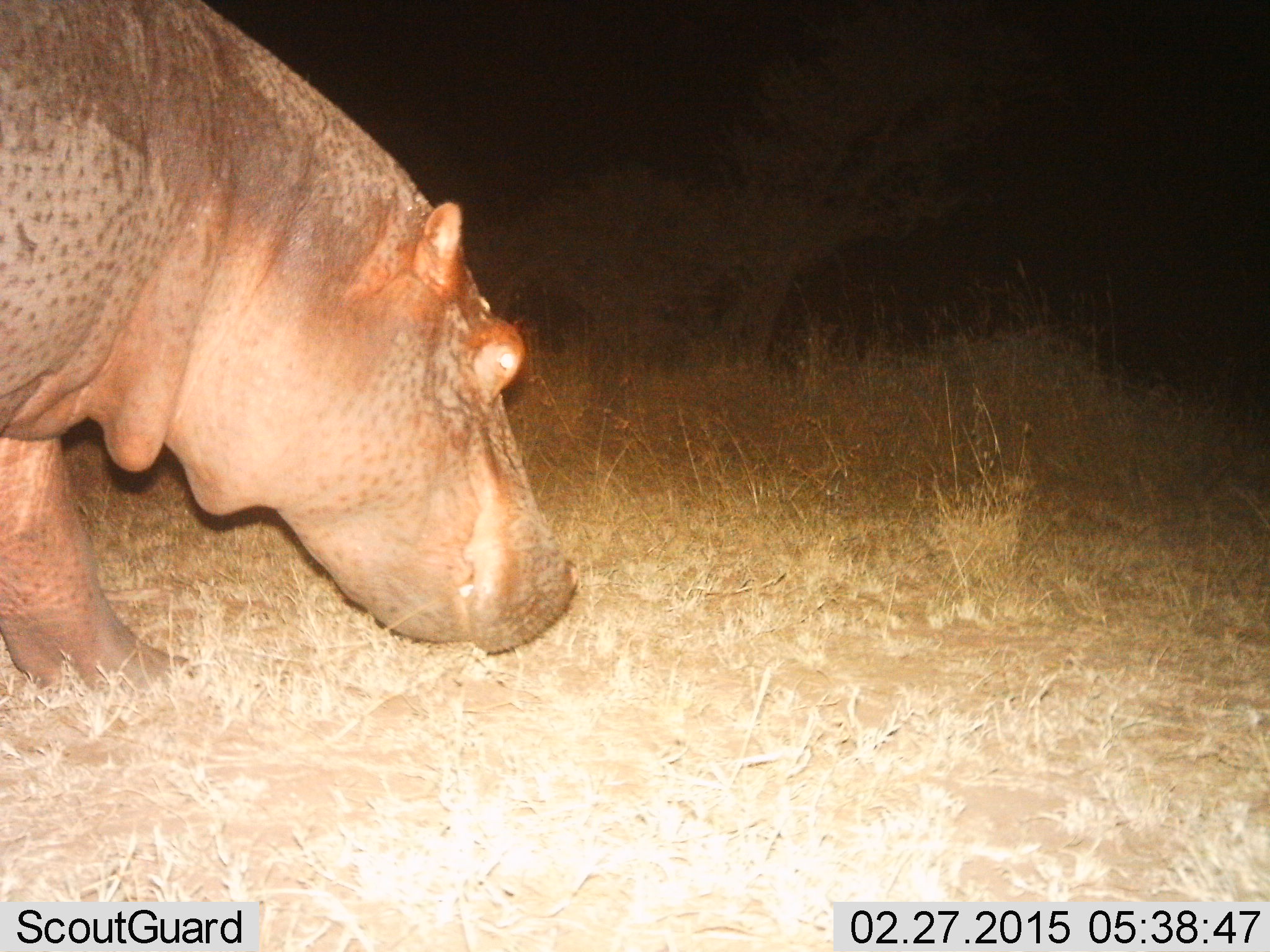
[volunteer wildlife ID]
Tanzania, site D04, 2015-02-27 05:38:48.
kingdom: Animalia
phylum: Chordata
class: Mammalia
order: Artiodactyla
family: Hippopotamidae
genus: Hippopotamus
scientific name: Hippopotamus amphibius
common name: hippopotamus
Hippopotamus (Hippopotamus amphibius), count 1. Behavior (volunteer vote fractions): standing 40%, resting 0%, moving 60%, interacting 10%. Young present (vote fraction): 0%. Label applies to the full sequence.